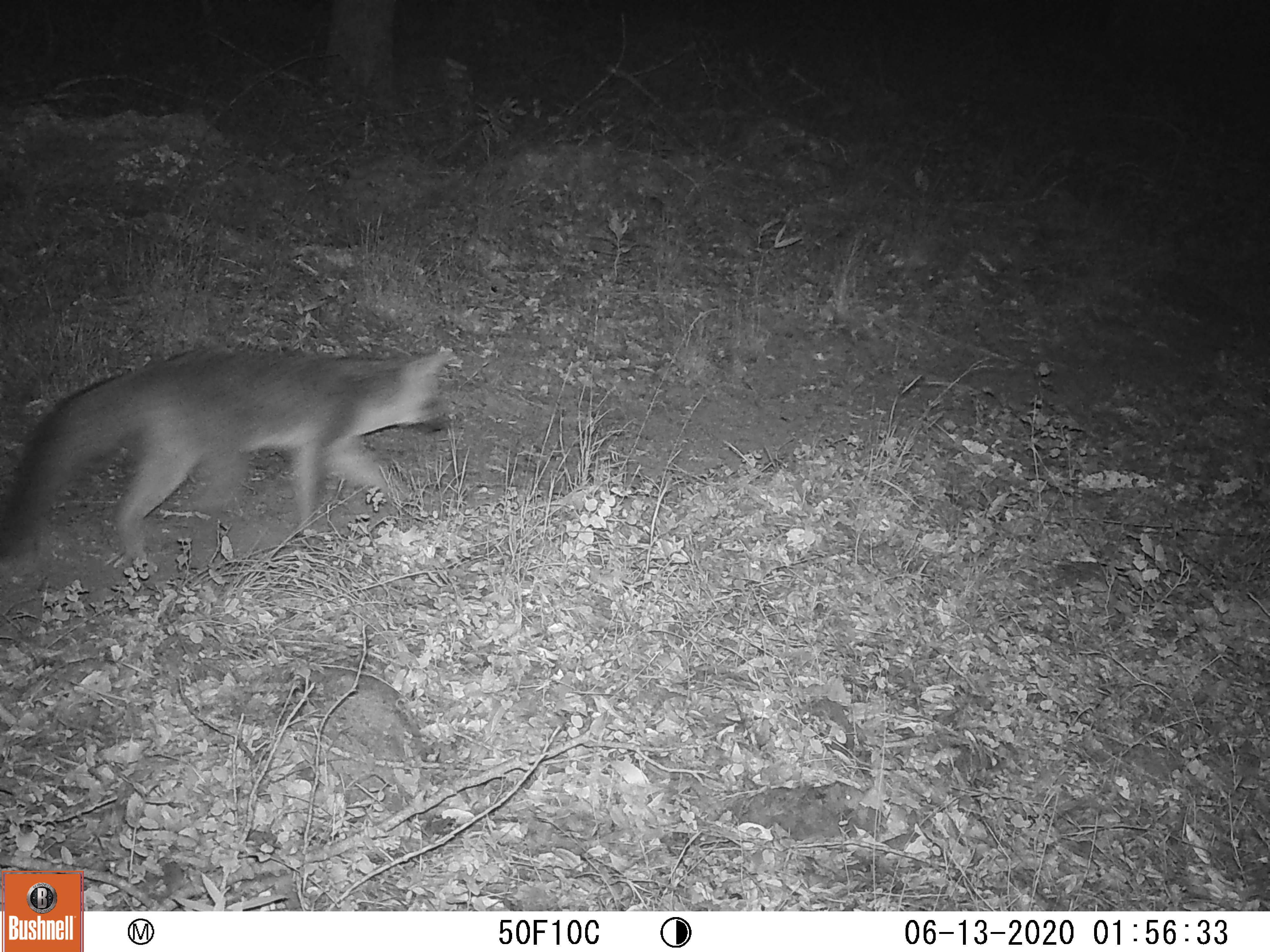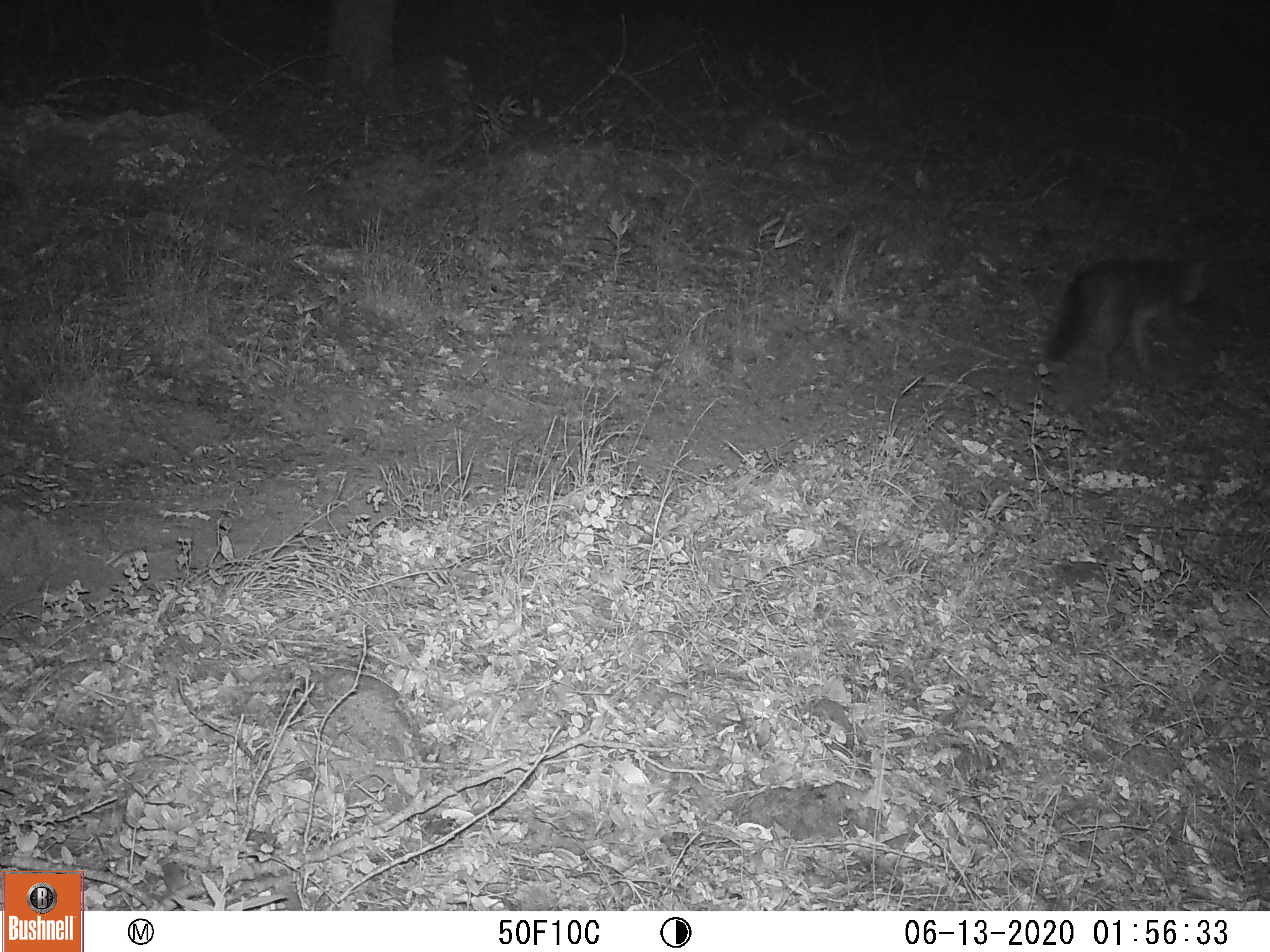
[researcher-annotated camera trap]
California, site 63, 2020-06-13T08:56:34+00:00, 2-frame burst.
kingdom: Animalia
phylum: Chordata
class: Mammalia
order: Carnivora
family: Canidae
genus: Urocyon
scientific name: Urocyon cinereoargenteus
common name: gray fox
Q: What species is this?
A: Gray fox (Urocyon cinereoargenteus).